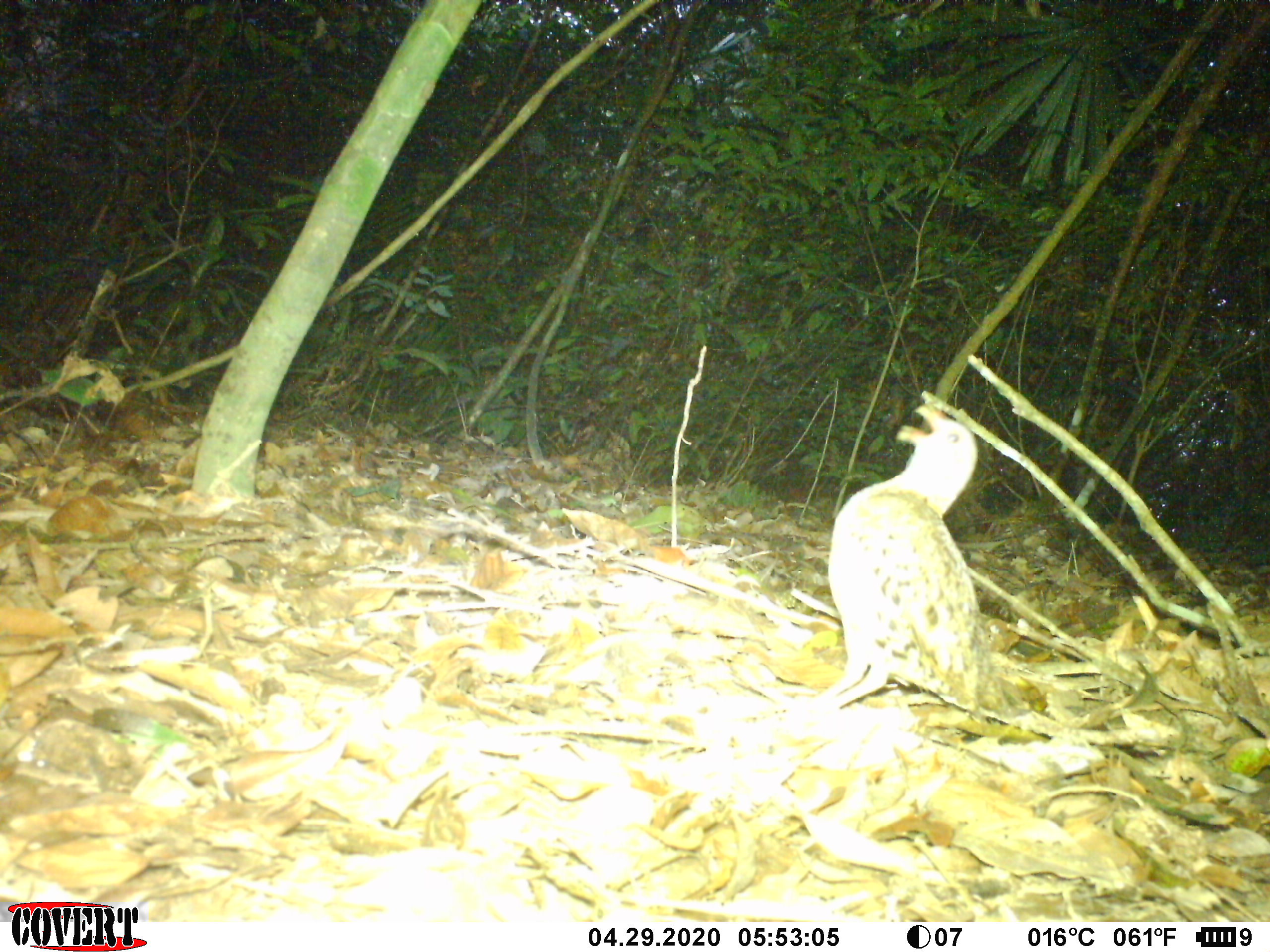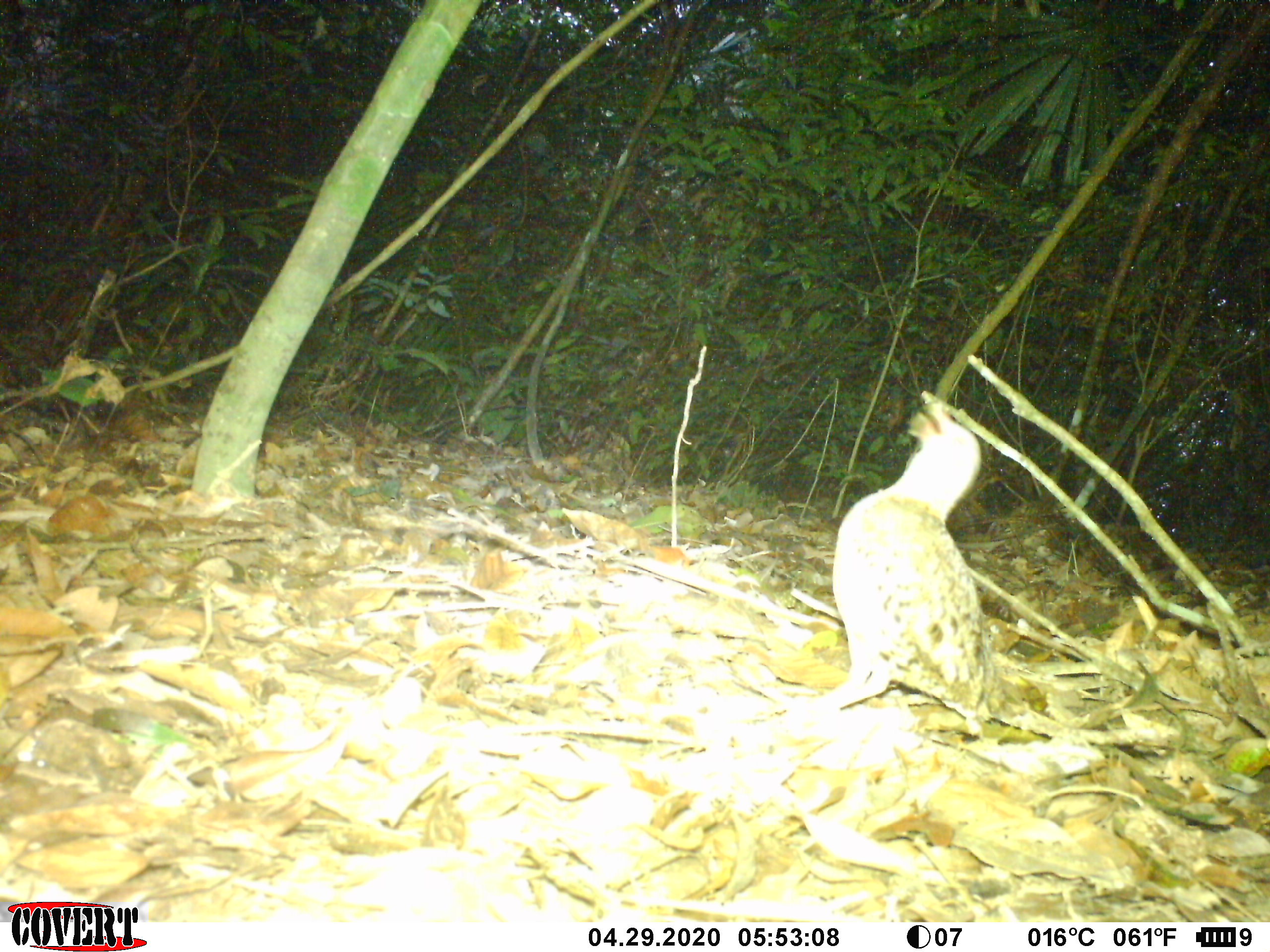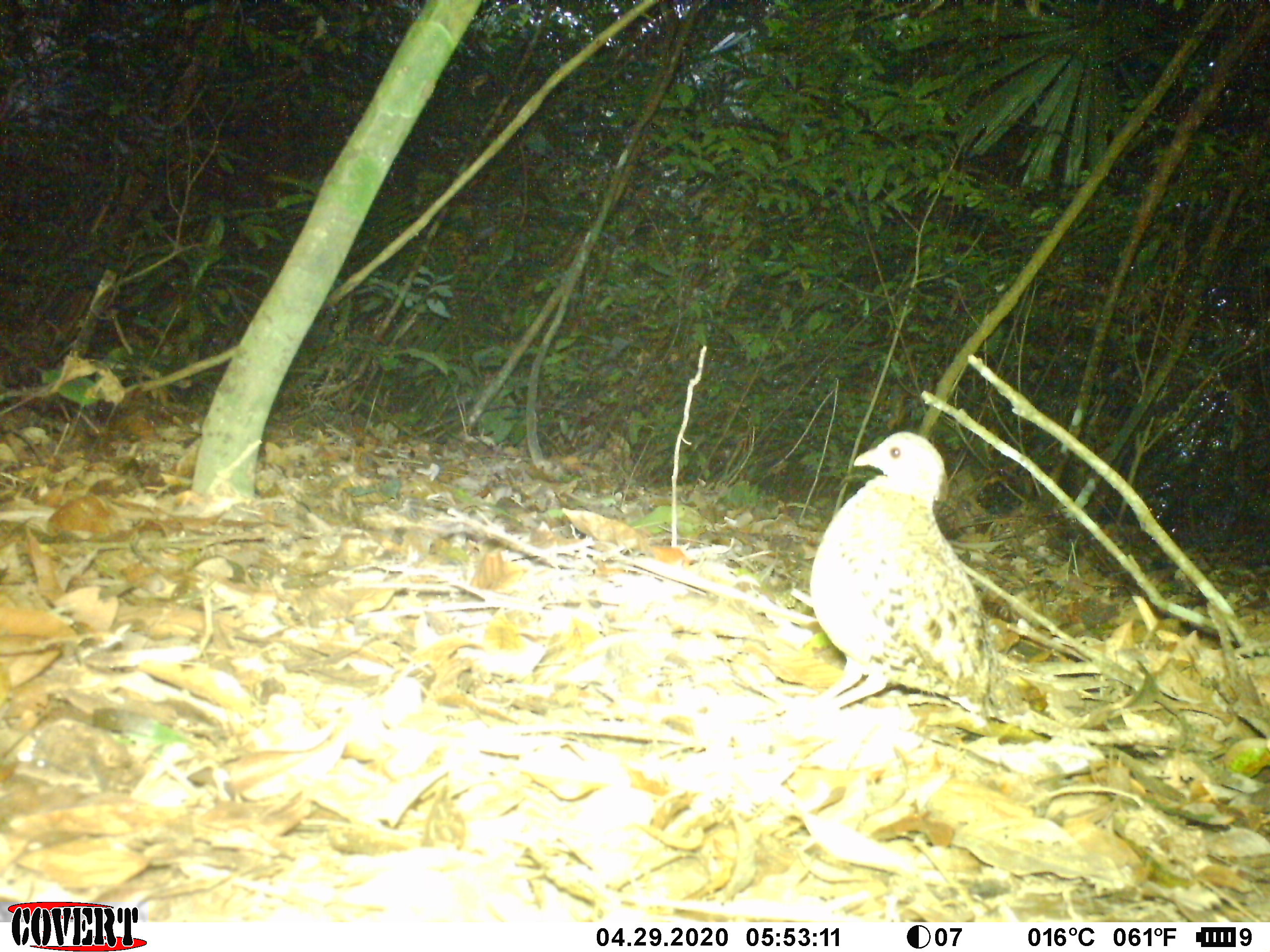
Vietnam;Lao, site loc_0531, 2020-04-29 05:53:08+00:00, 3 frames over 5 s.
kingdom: Animalia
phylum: Chordata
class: Aves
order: Galliformes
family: Phasianidae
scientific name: Phasianidae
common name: partridge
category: unidentified partridge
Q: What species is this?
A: Unidentified partridge (partridge) (Phasianidae).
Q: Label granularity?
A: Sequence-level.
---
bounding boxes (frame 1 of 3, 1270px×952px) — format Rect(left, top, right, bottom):
unidentified partridge: Rect(786, 404, 1052, 720)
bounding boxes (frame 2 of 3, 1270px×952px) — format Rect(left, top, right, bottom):
unidentified partridge: Rect(780, 400, 1040, 724)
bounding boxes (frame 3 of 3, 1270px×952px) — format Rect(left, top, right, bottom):
unidentified partridge: Rect(780, 428, 1044, 733)